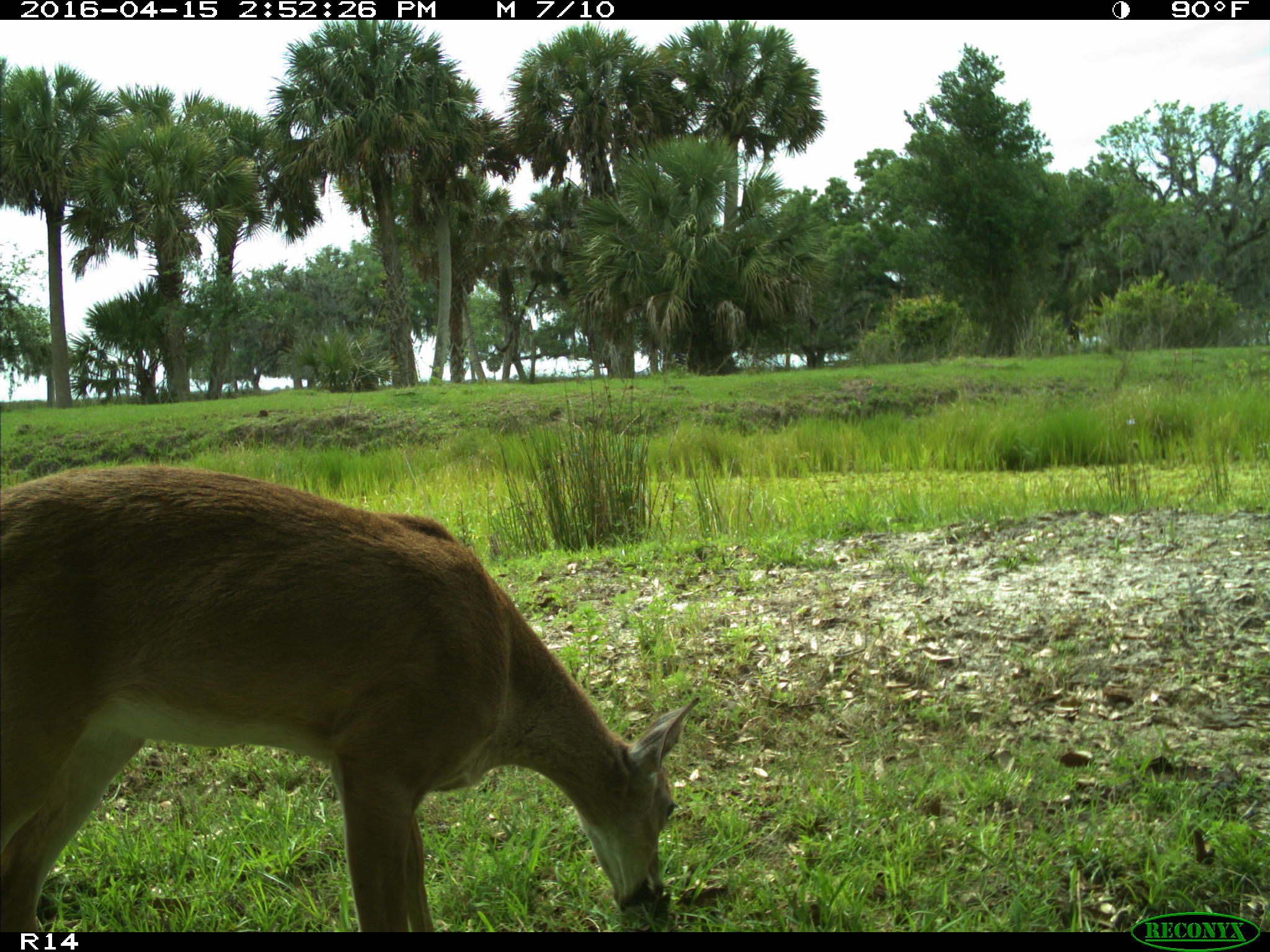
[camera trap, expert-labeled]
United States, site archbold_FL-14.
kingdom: Animalia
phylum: Chordata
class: Mammalia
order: Artiodactyla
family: Cervidae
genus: Odocoileus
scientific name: Odocoileus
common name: deer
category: unidentified deer